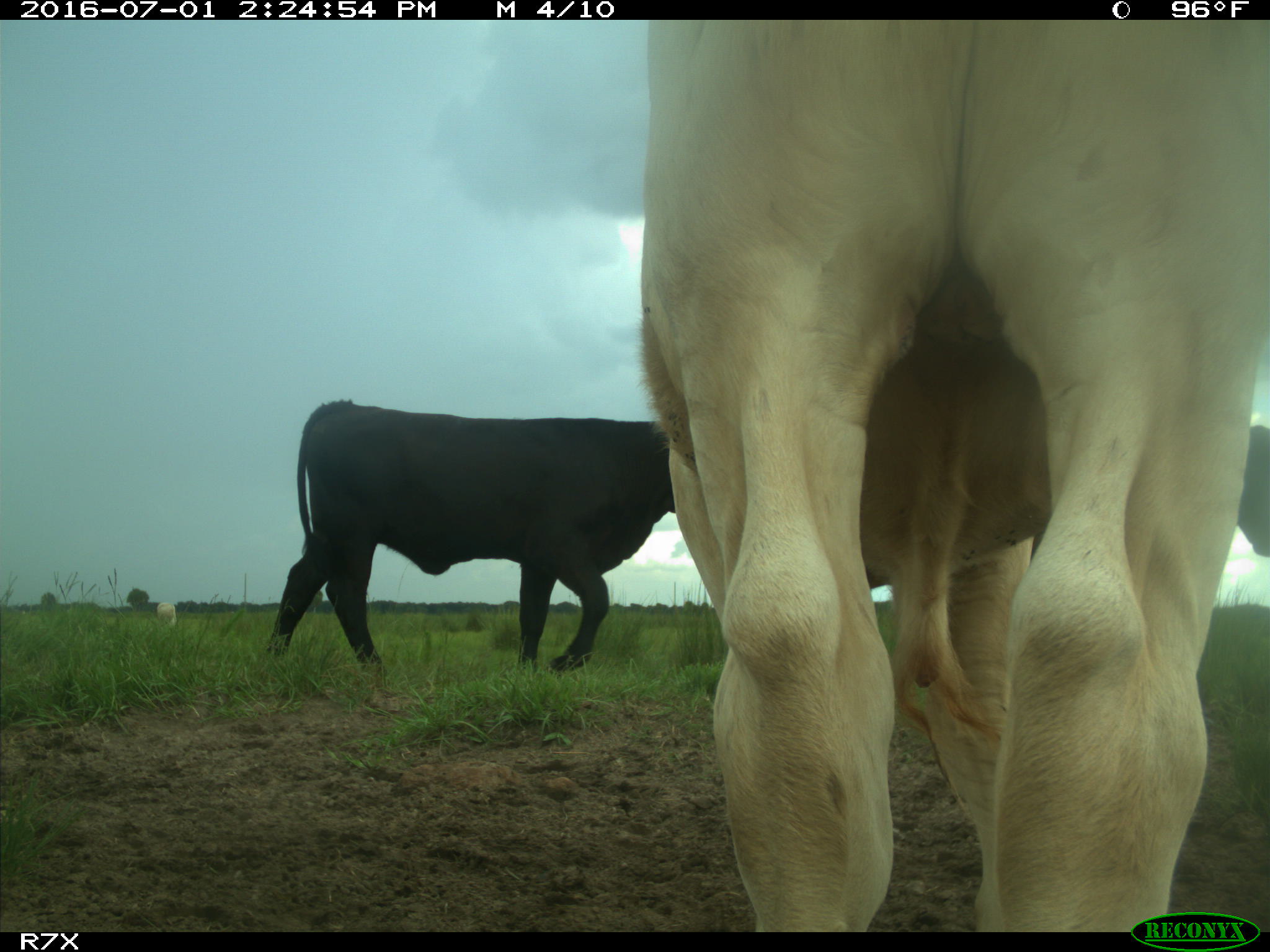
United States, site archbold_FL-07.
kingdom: Animalia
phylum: Chordata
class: Mammalia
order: Artiodactyla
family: Bovidae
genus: Bos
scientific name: Bos taurus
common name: domestic cow